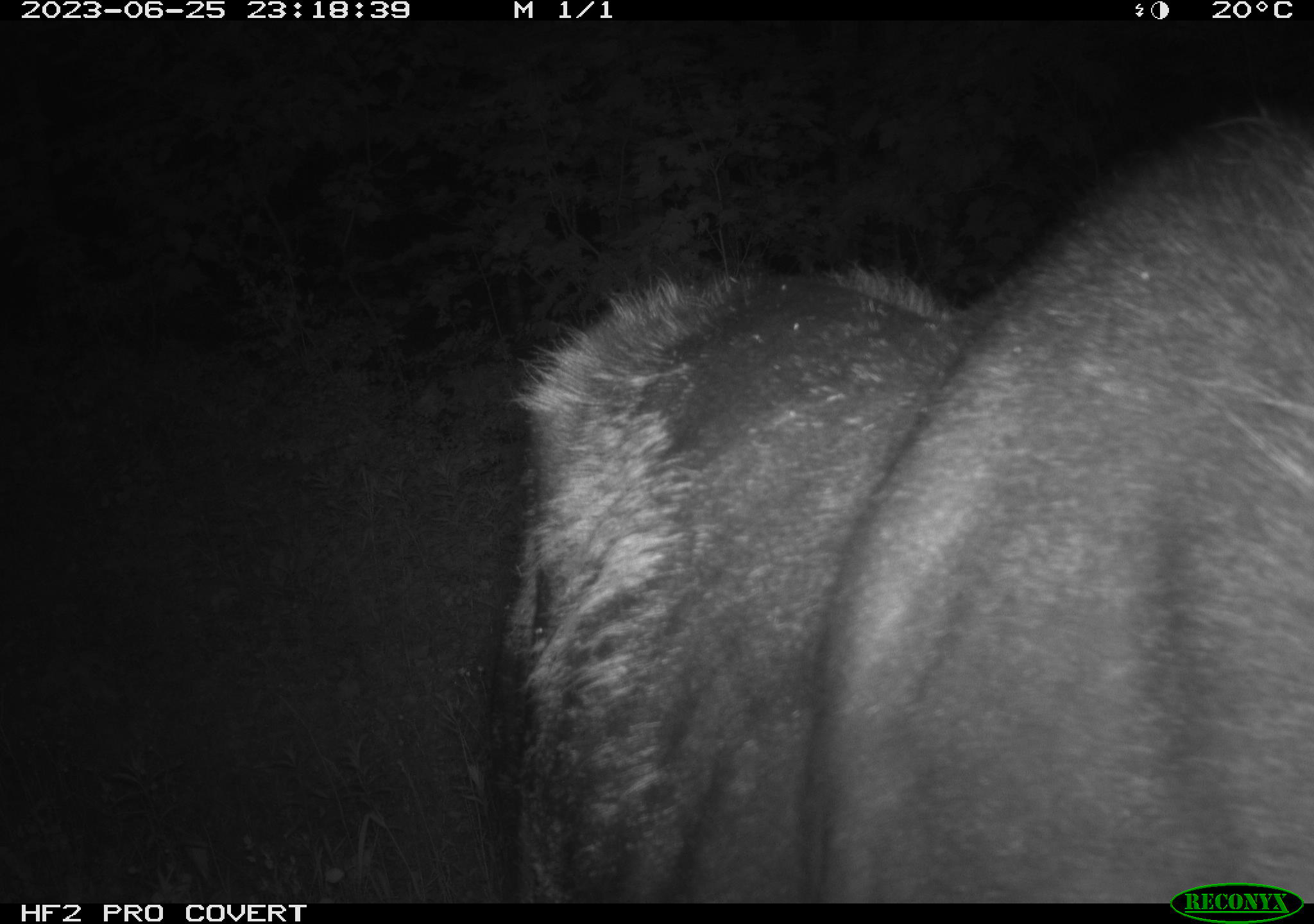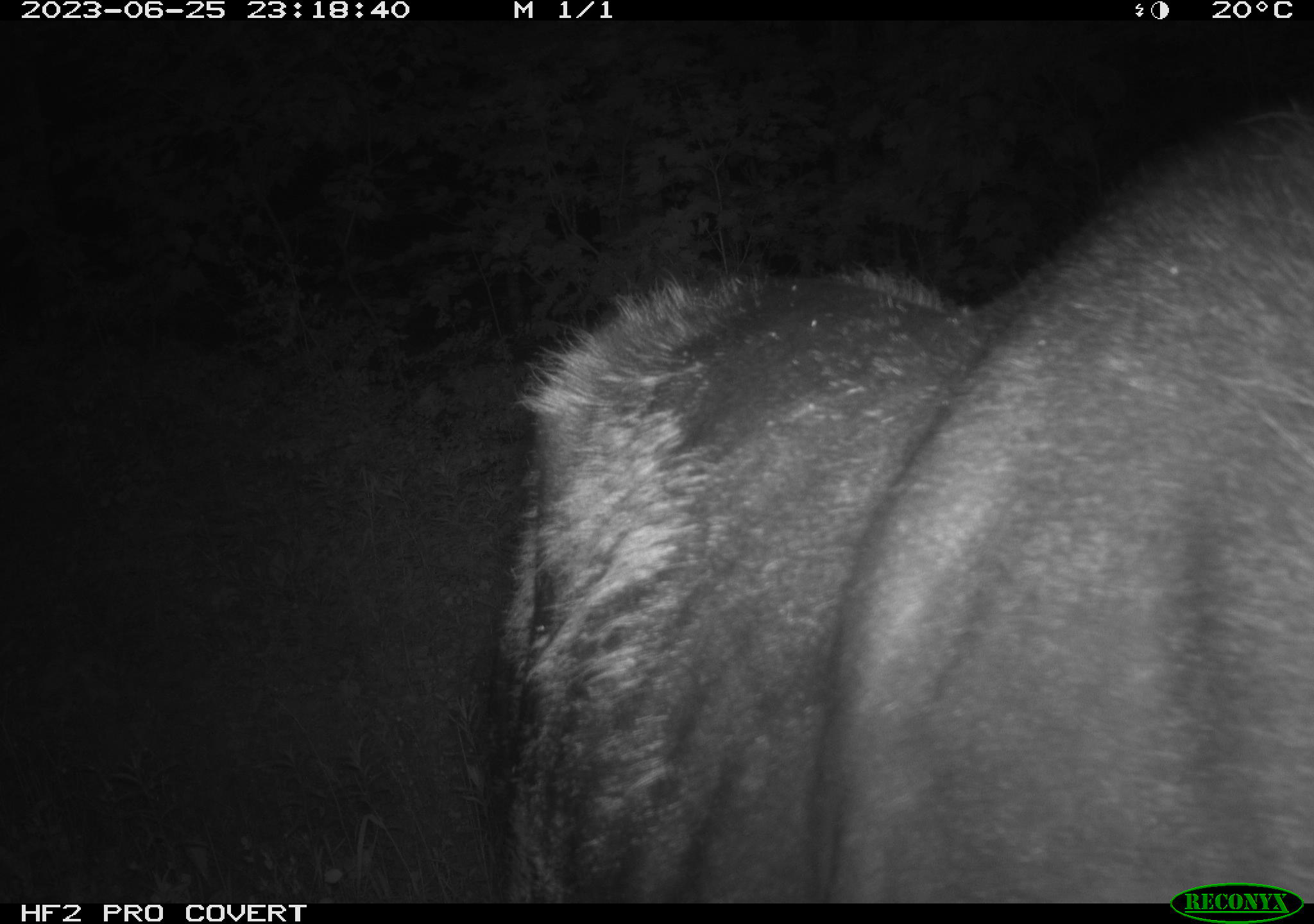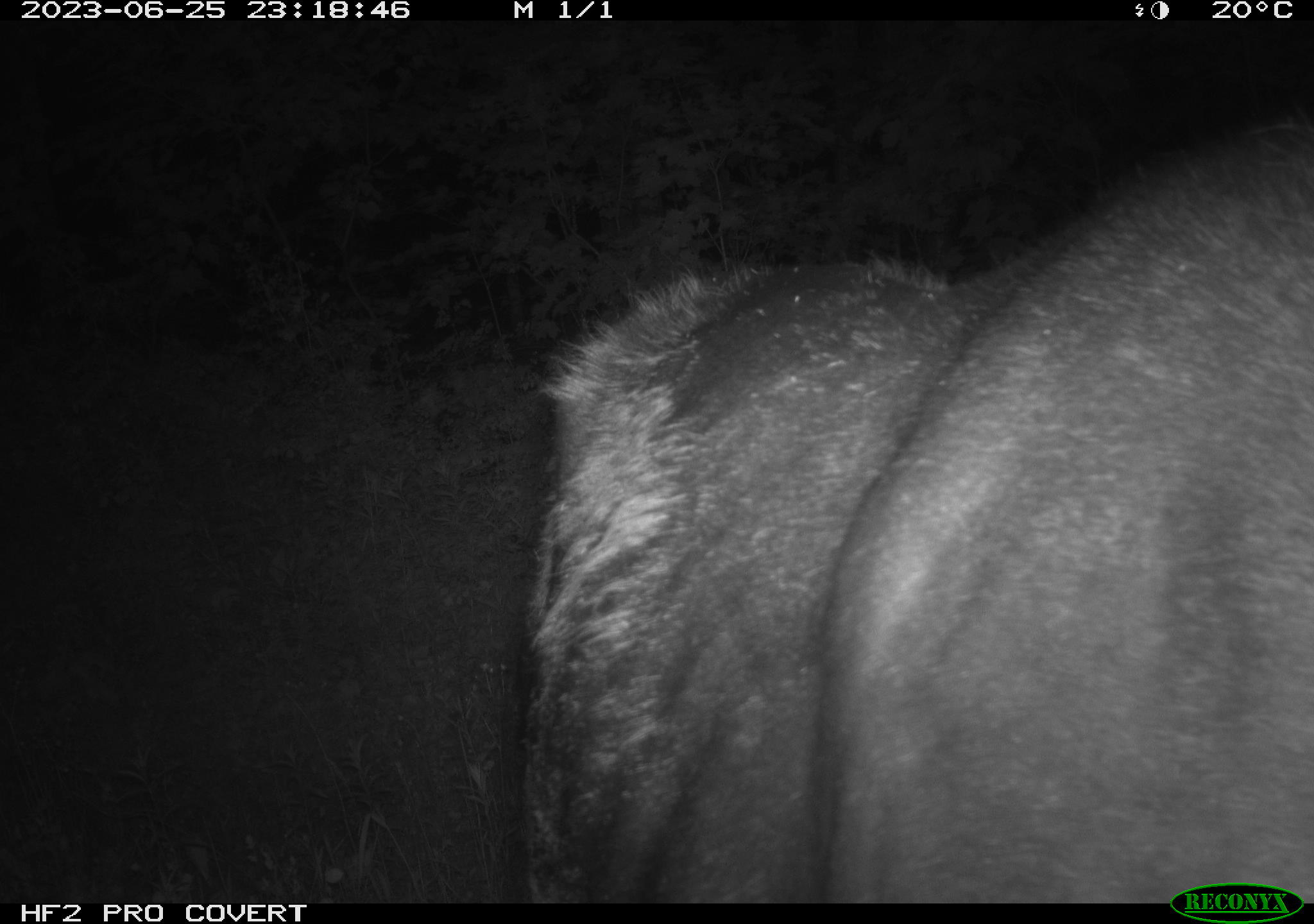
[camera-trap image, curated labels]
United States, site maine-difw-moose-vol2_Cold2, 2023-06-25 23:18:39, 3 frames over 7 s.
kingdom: Animalia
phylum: Chordata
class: Mammalia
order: Artiodactyla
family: Cervidae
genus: Alces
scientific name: Alces alces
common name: moose